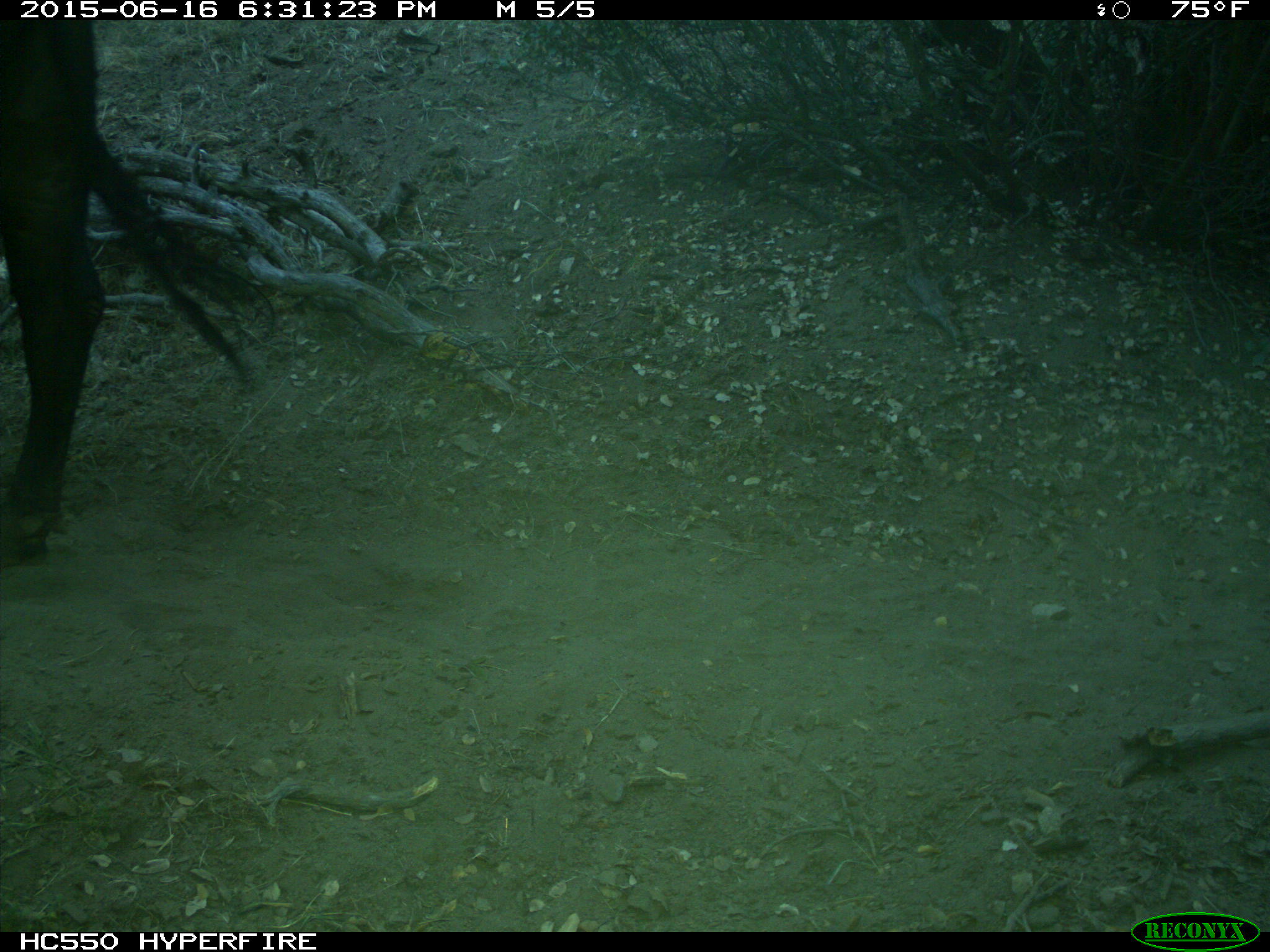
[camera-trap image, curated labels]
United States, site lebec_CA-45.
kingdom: Animalia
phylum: Chordata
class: Mammalia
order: Artiodactyla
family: Bovidae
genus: Bos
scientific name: Bos taurus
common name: domestic cow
Bos taurus (domestic cow).